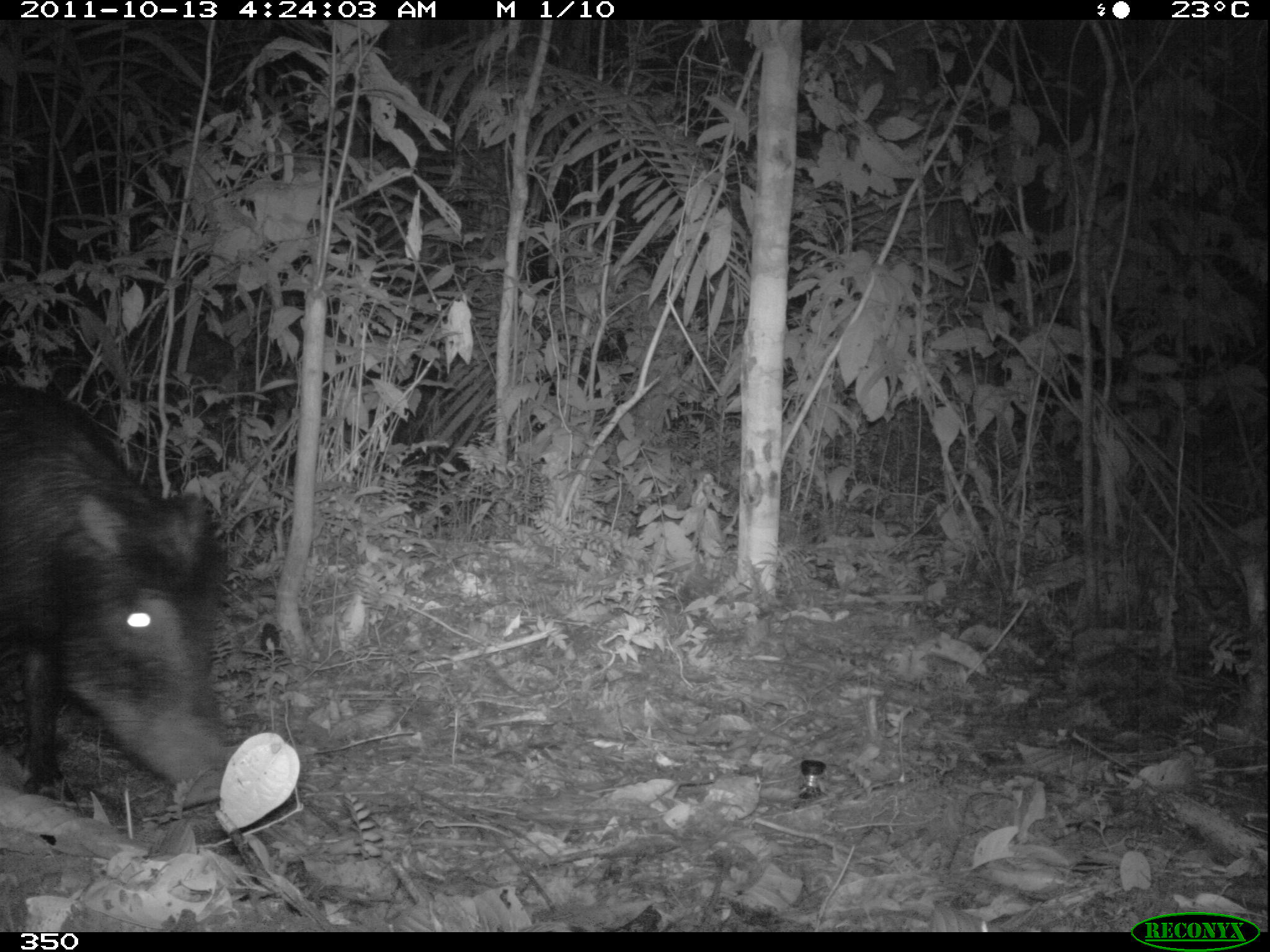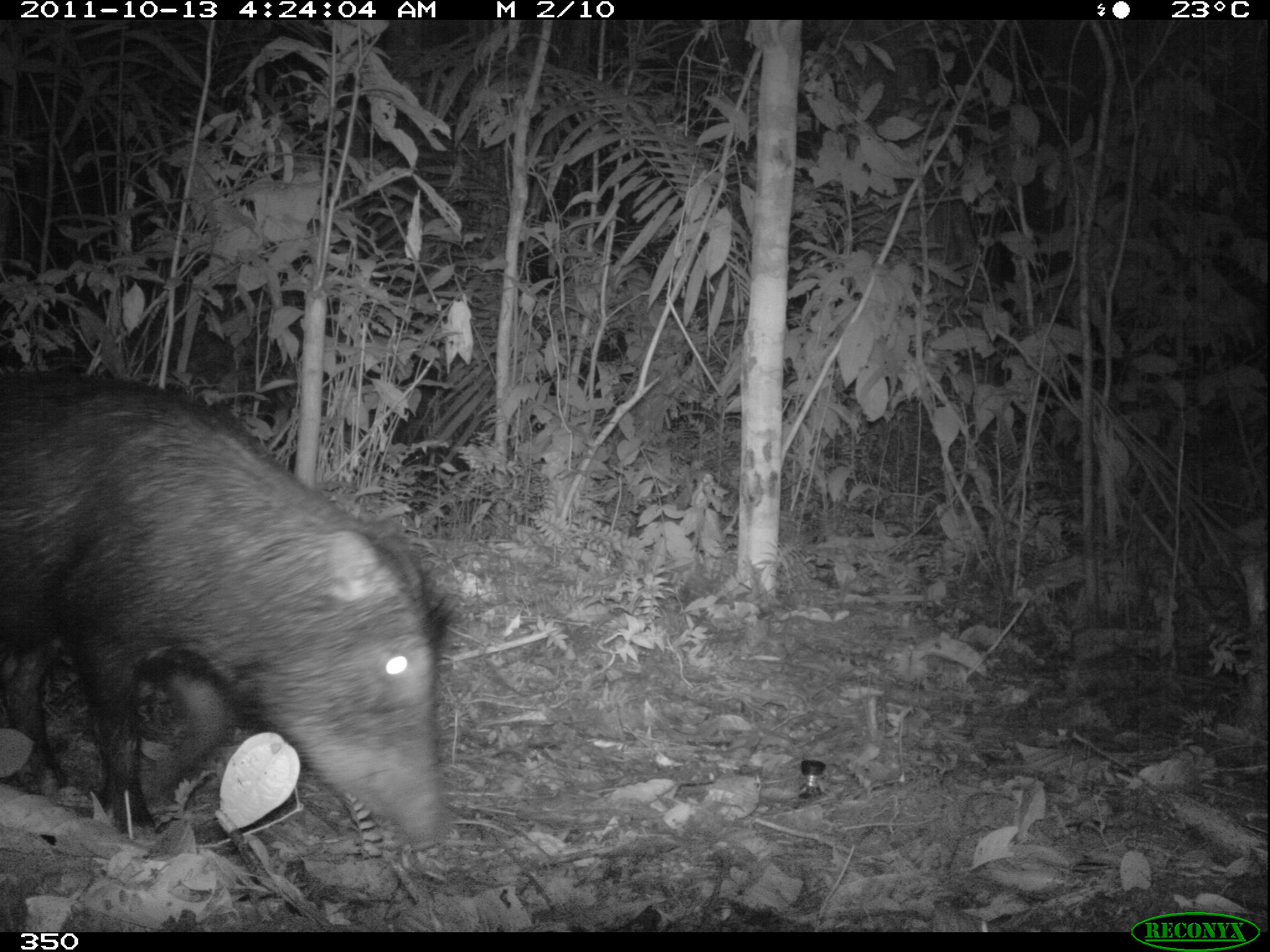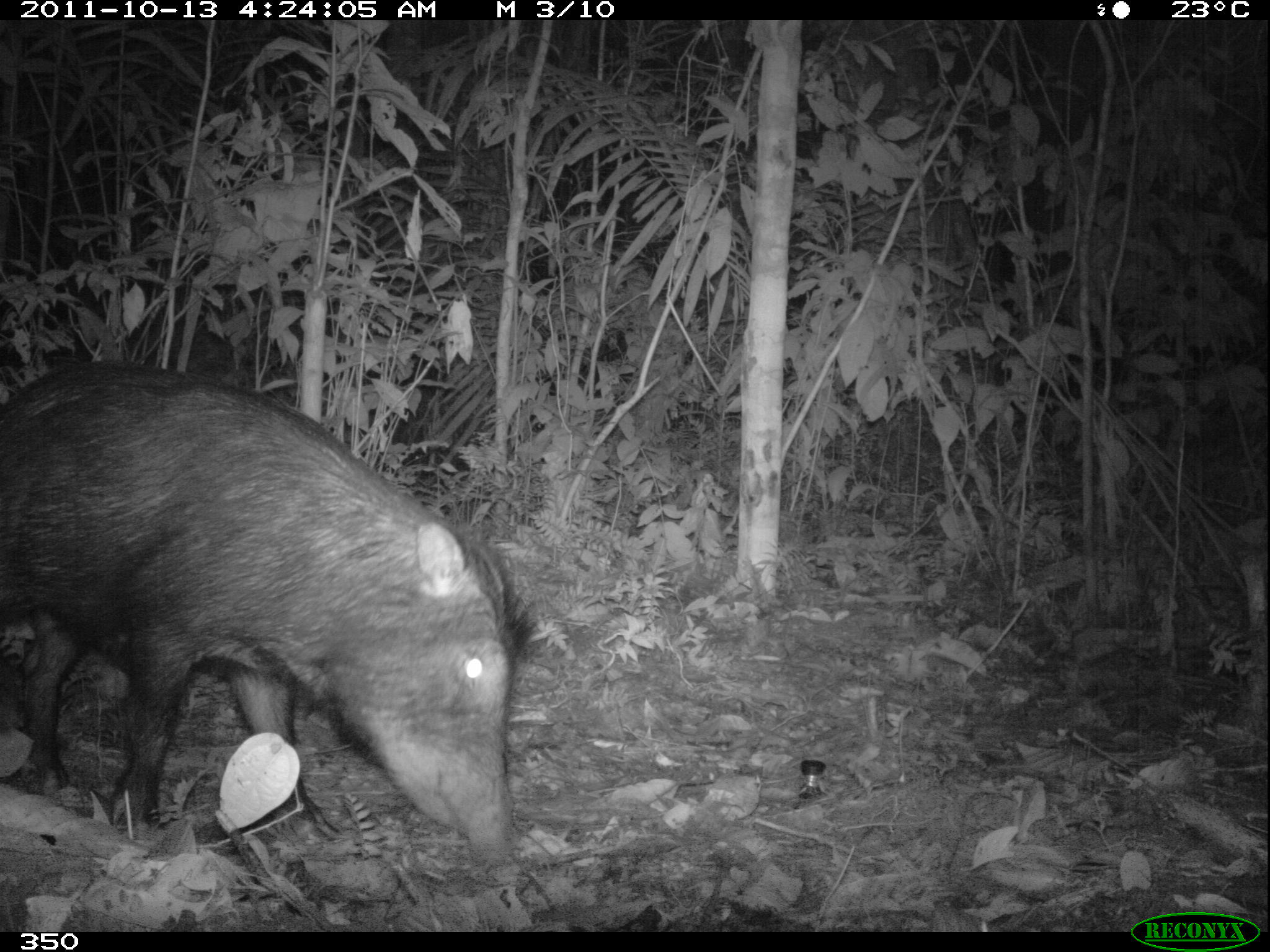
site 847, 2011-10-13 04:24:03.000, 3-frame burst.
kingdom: Animalia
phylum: Chordata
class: Mammalia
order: Artiodactyla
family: Tayassuidae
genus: Tayassu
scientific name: Tayassu pecari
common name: white-lipped peccary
Tayassu pecari (white-lipped peccary).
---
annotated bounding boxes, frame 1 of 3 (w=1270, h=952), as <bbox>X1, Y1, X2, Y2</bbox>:
tayassu pecari: <bbox>1, 386, 233, 811</bbox>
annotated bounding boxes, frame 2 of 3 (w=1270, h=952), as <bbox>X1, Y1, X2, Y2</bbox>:
tayassu pecari: <bbox>2, 369, 452, 854</bbox>